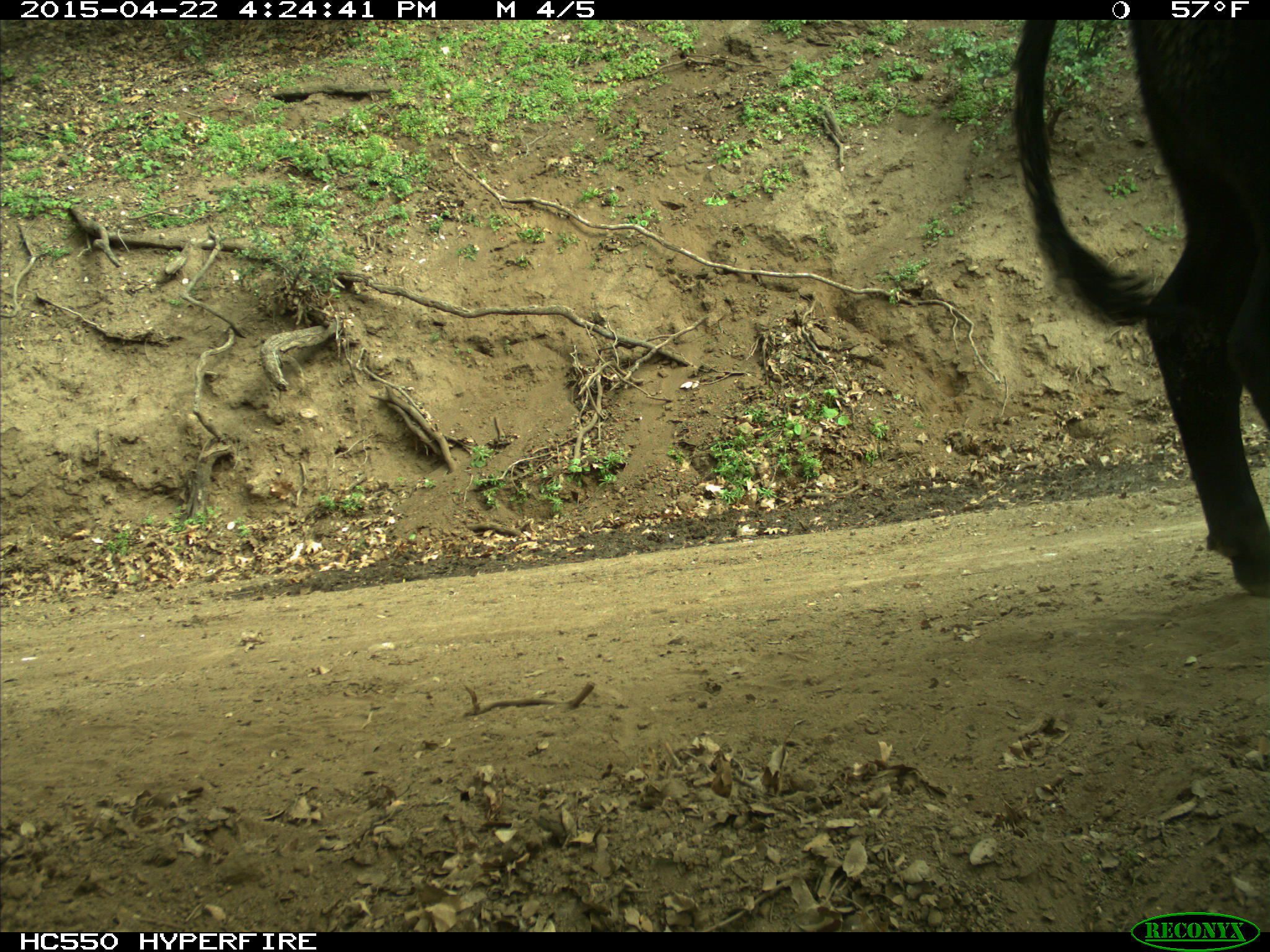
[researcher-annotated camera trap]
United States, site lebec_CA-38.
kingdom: Animalia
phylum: Chordata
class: Mammalia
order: Artiodactyla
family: Bovidae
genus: Bos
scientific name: Bos taurus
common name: domestic cow